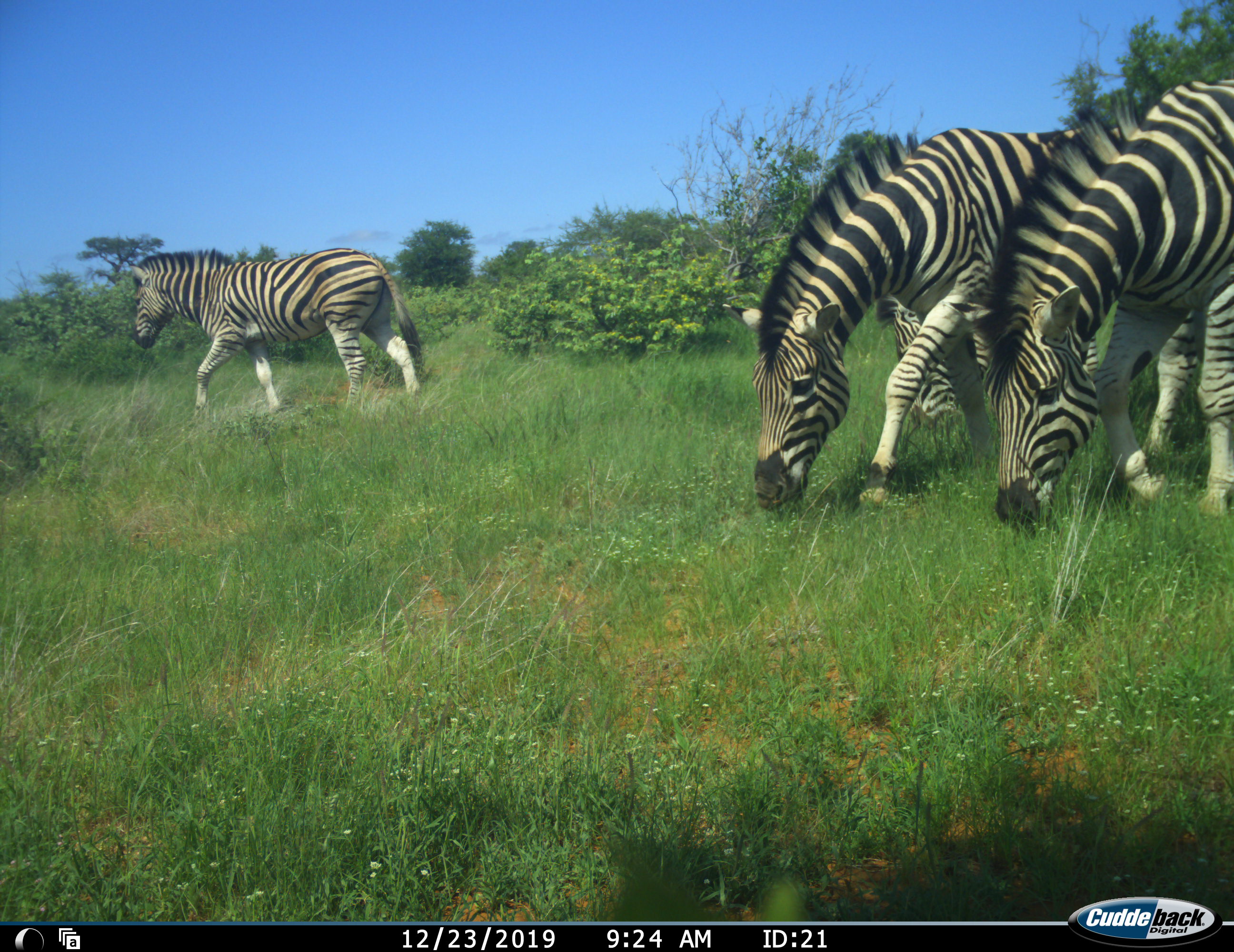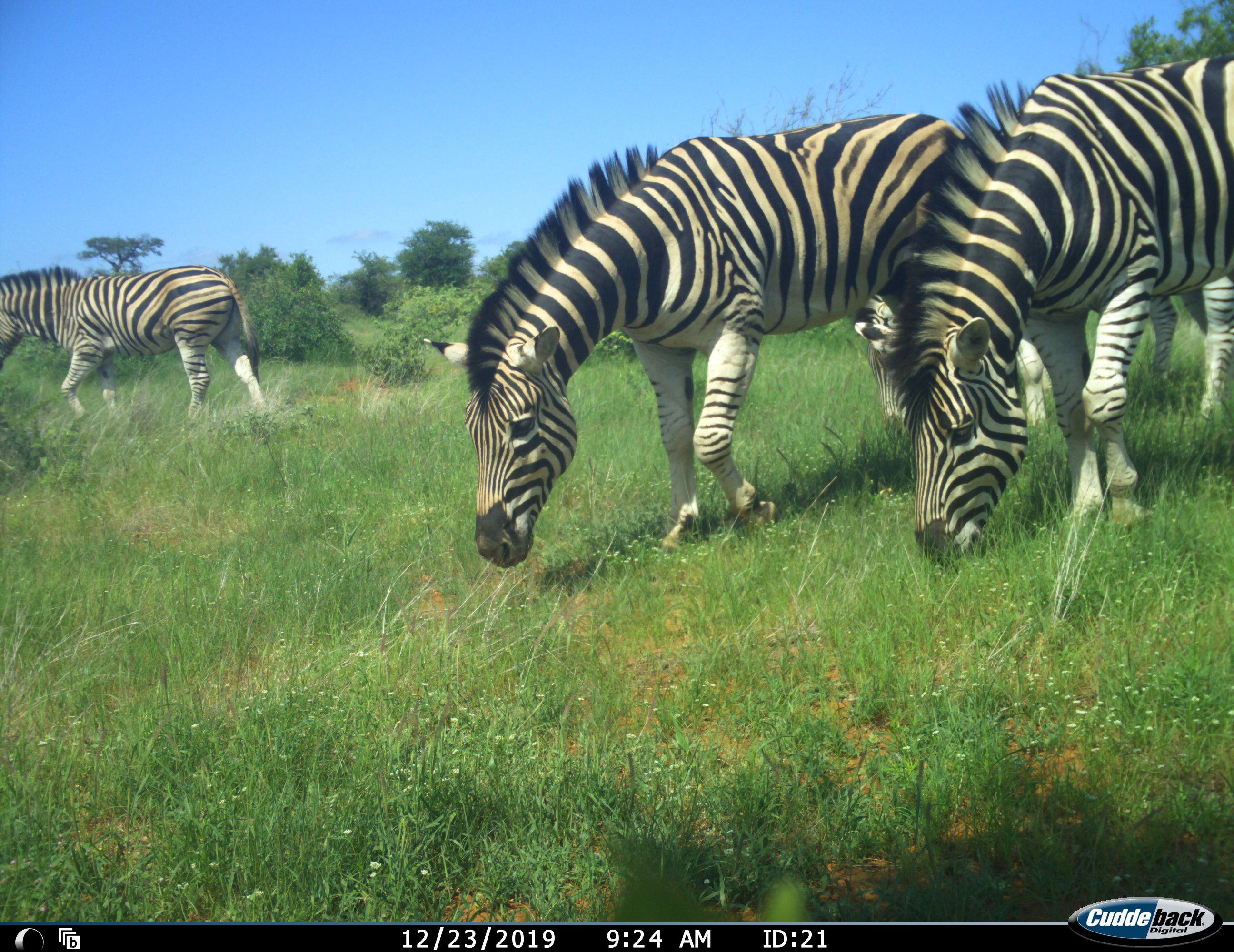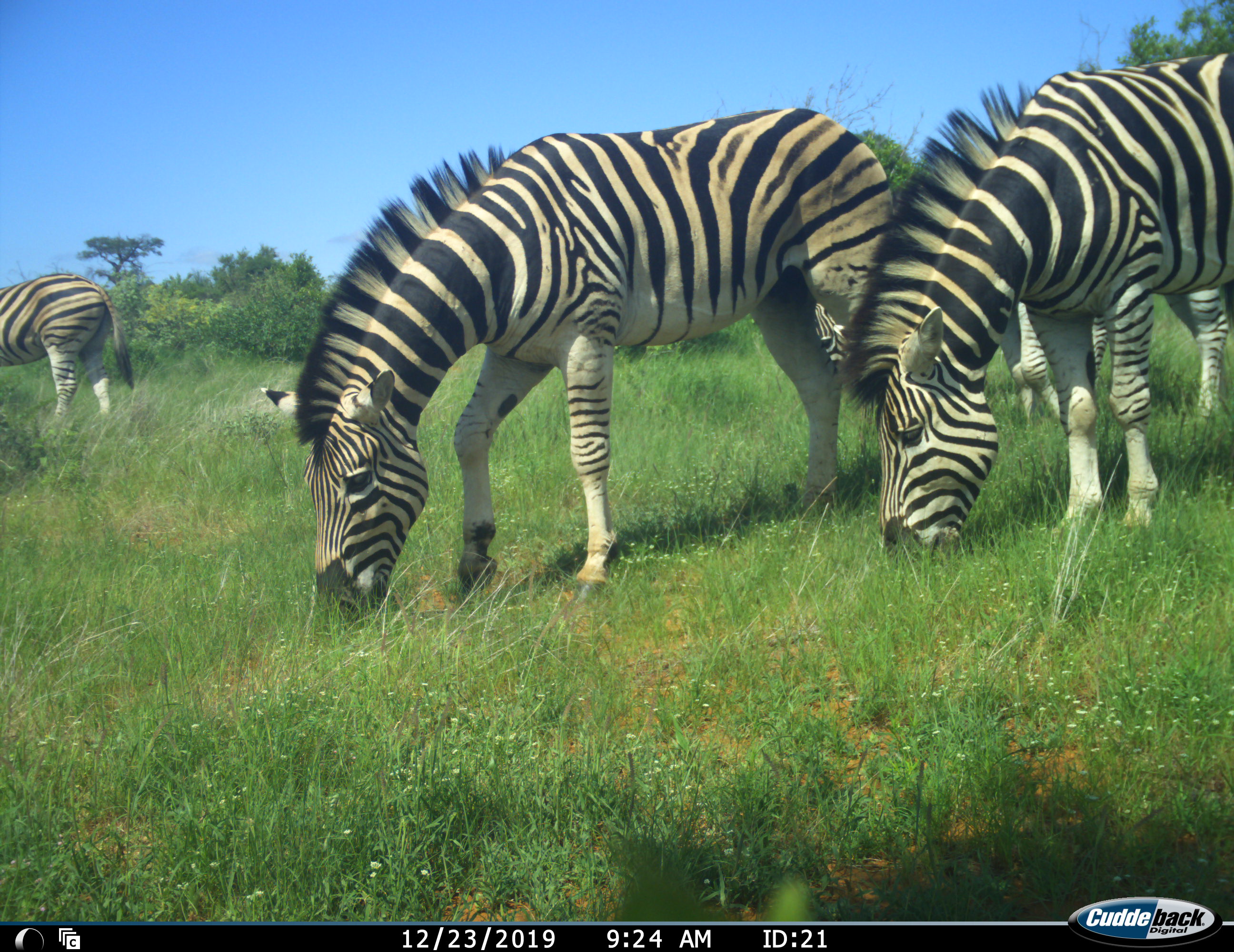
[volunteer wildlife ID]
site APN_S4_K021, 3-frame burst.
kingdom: Animalia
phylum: Chordata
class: Mammalia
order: Perissodactyla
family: Equidae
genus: Equus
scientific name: Equus quagga burchellii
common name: burchell's zebra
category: zebraburchells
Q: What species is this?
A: Zebraburchells (burchell's zebra) (Equus quagga burchellii).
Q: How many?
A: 4.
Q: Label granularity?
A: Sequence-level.